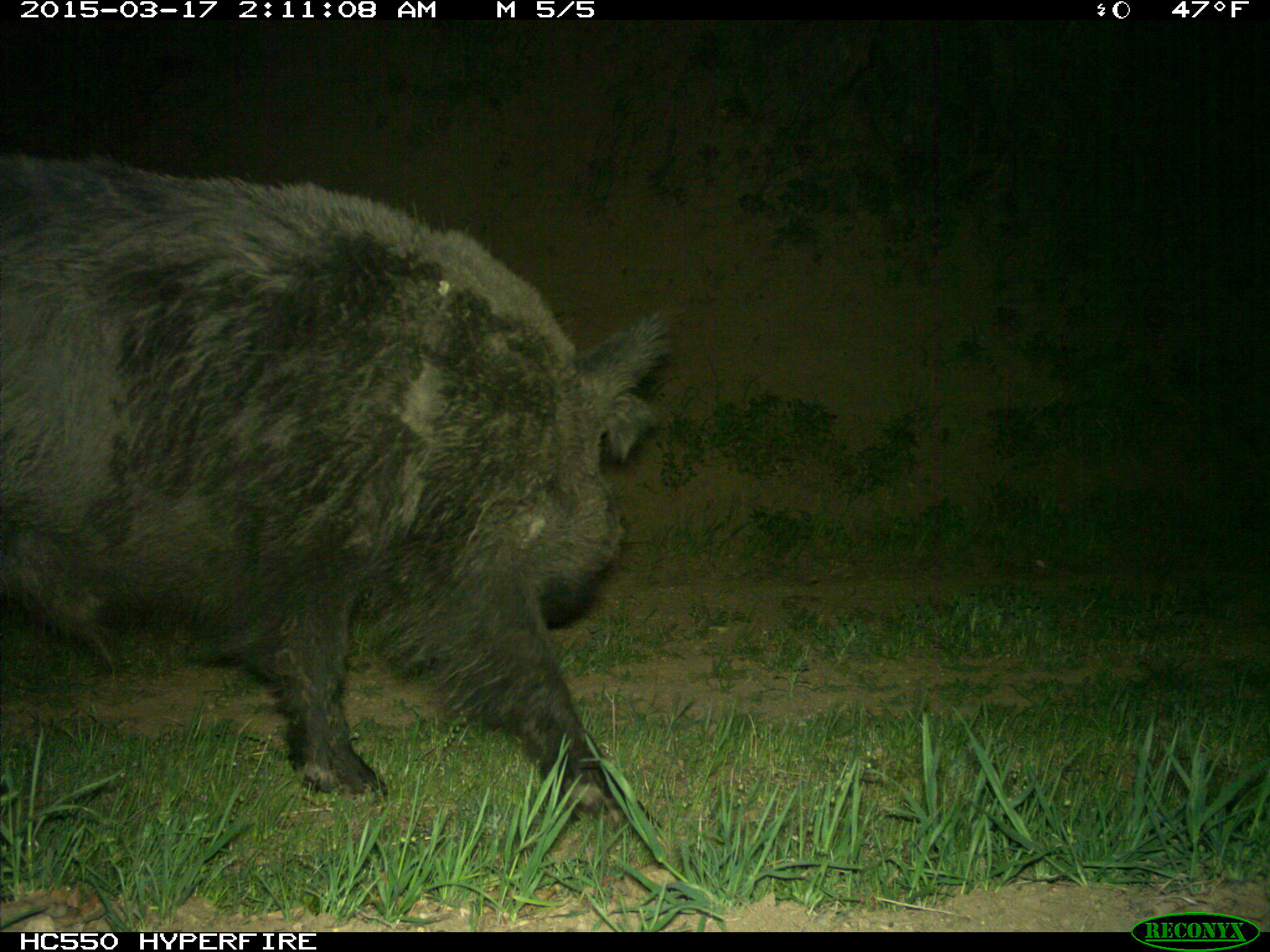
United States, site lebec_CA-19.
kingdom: Animalia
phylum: Chordata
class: Mammalia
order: Artiodactyla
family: Suidae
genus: Sus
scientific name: Sus scrofa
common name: wild boar